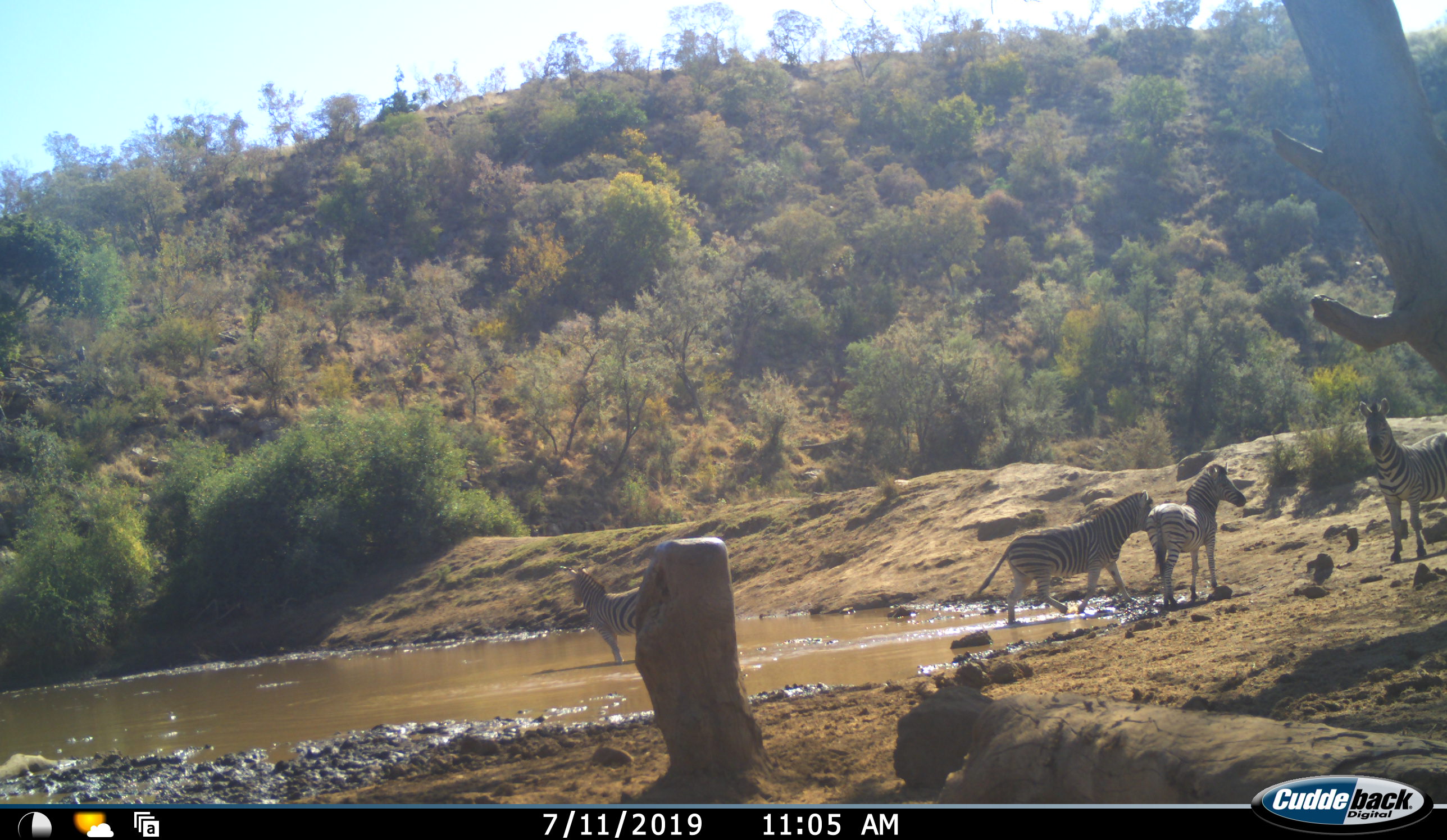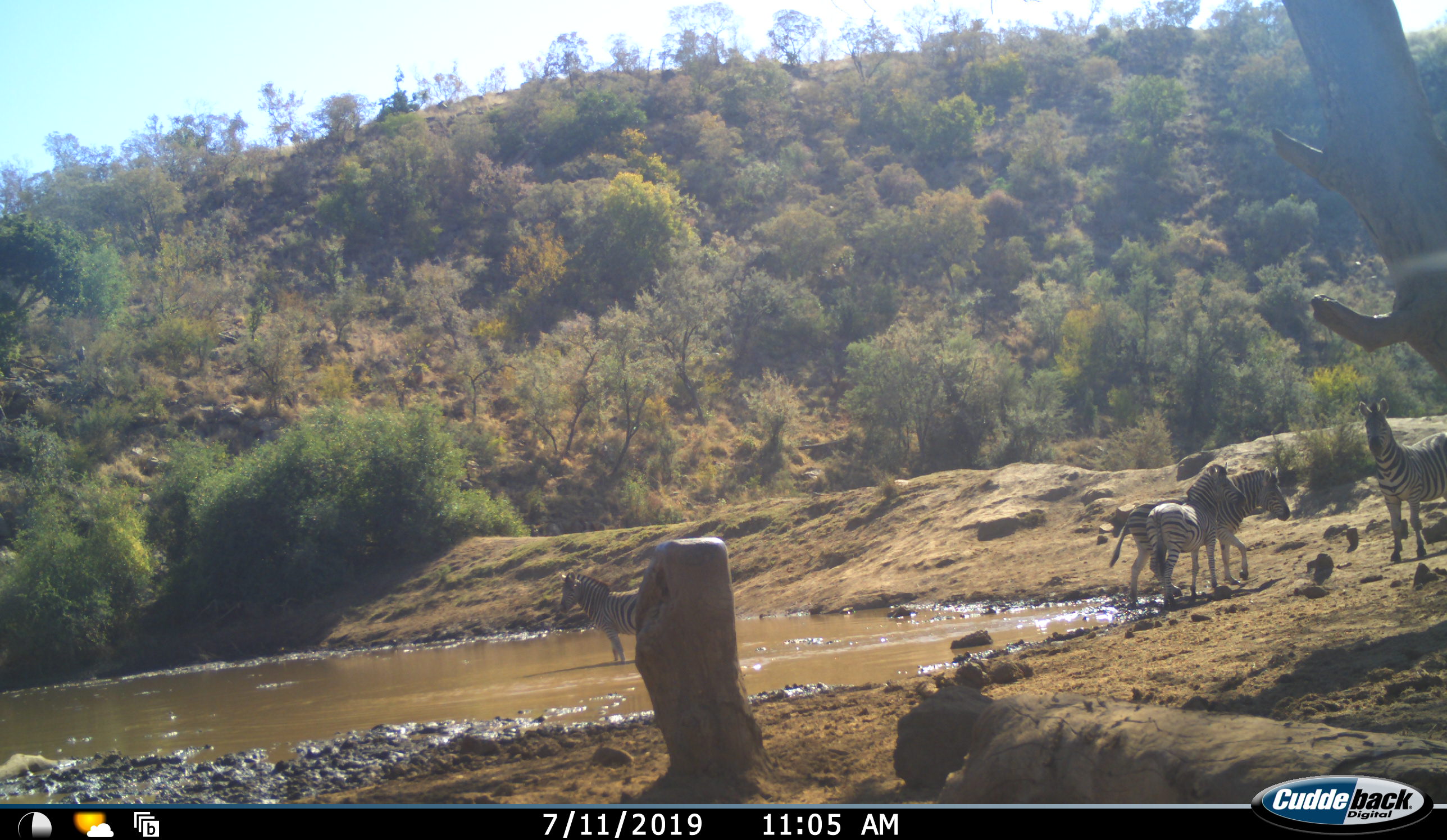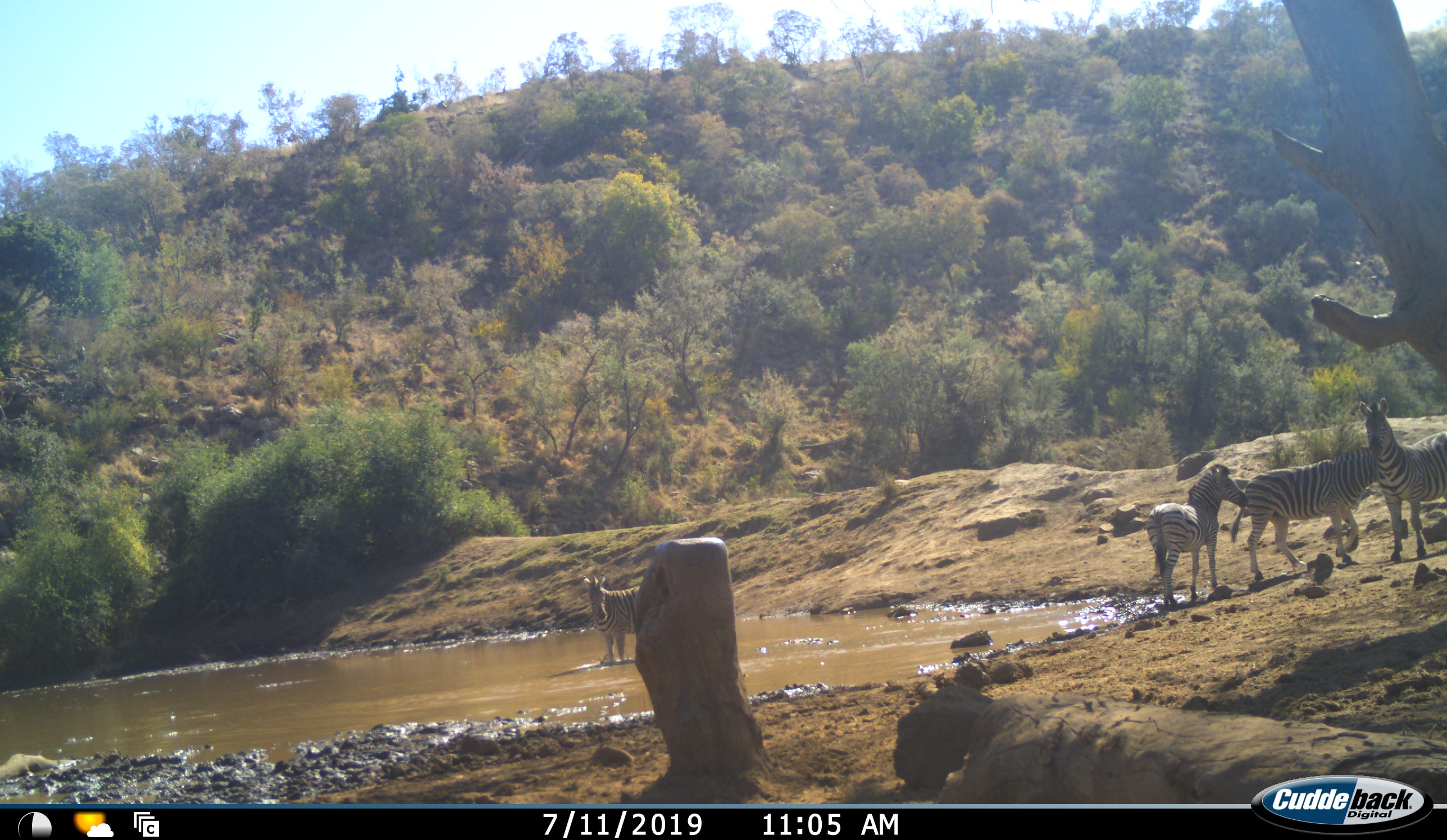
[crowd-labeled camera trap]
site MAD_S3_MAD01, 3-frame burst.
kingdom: Animalia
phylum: Chordata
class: Mammalia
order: Perissodactyla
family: Equidae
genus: Equus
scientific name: Equus quagga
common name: plains zebra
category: zebraplains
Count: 4.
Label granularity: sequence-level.